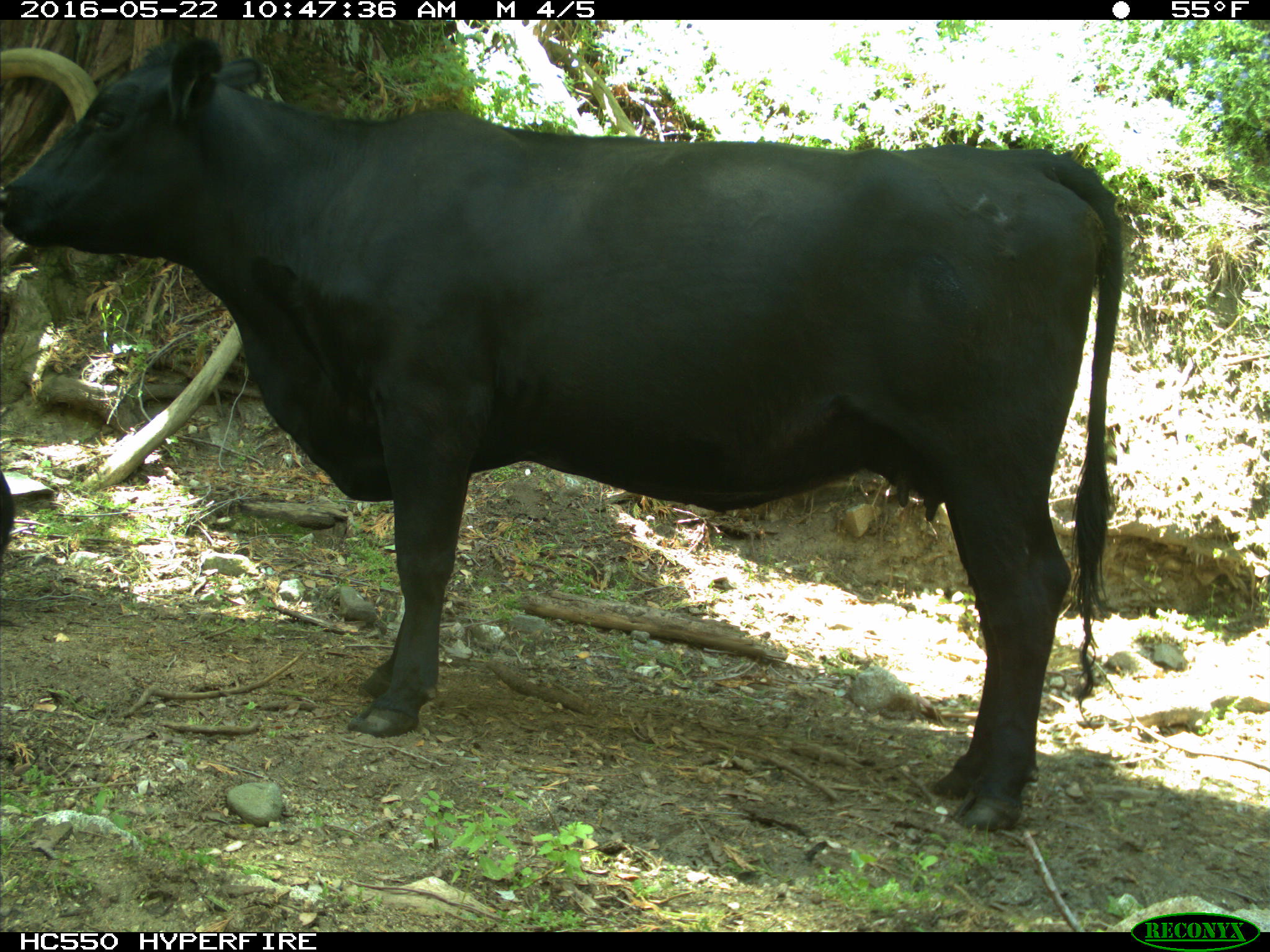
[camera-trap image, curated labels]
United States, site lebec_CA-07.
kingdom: Animalia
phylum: Chordata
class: Mammalia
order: Artiodactyla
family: Bovidae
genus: Bos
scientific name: Bos taurus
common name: domestic cow